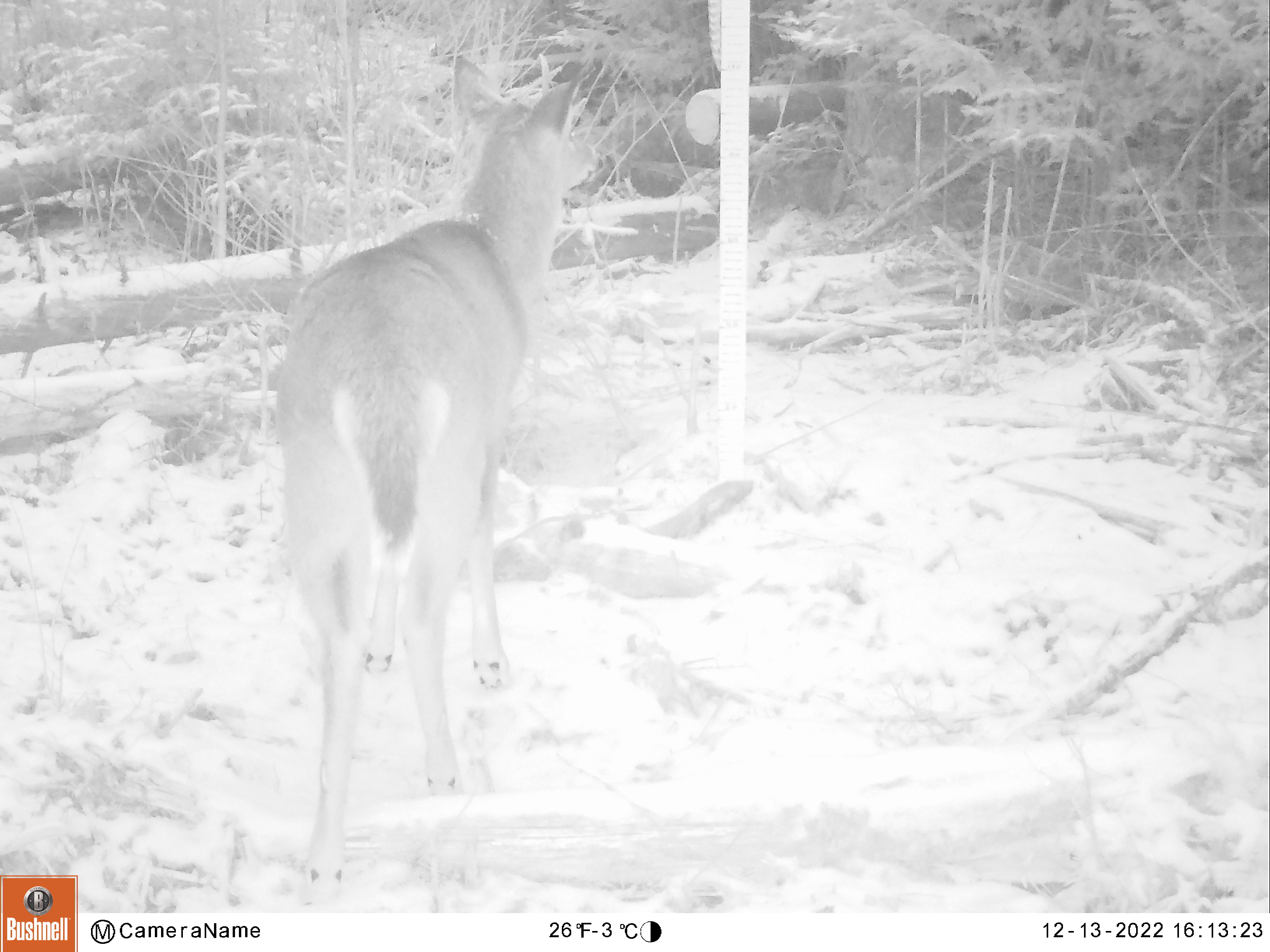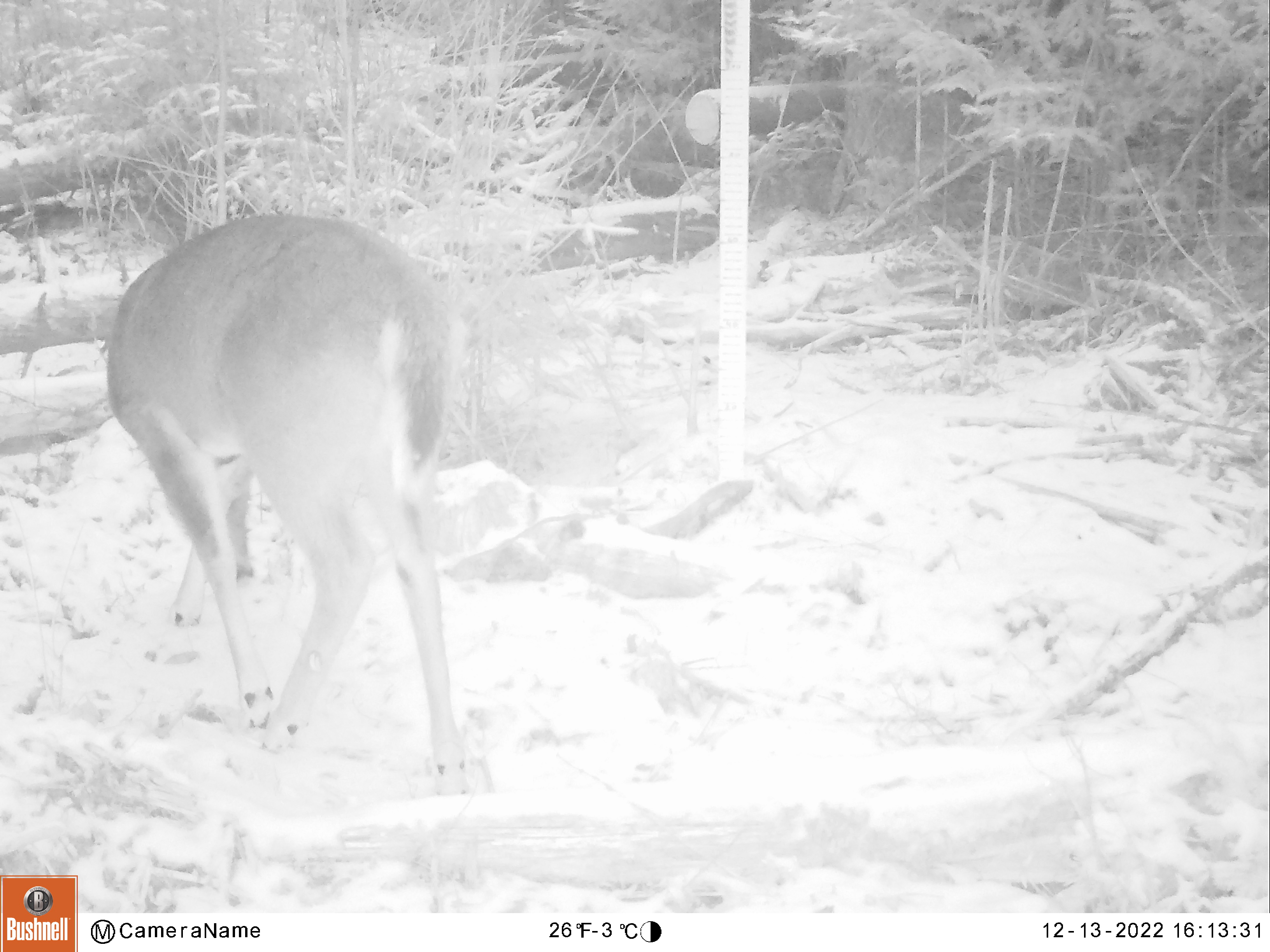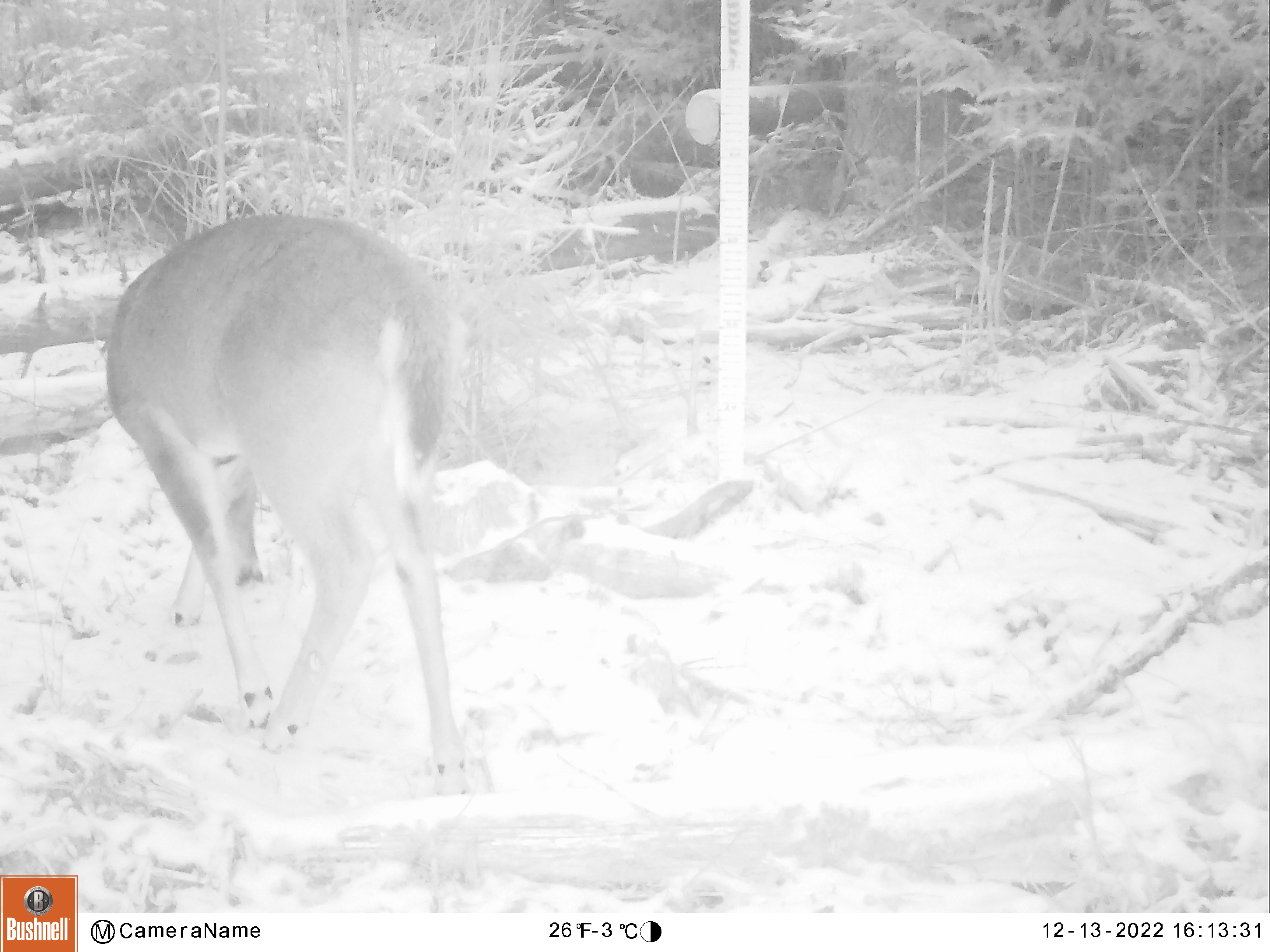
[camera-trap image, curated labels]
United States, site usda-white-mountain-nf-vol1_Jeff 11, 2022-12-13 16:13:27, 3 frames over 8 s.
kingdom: Animalia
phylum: Chordata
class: Mammalia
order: Artiodactyla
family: Cervidae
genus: Odocoileus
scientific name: Odocoileus virginianus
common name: white-tailed deer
White-tailed deer (Odocoileus virginianus).